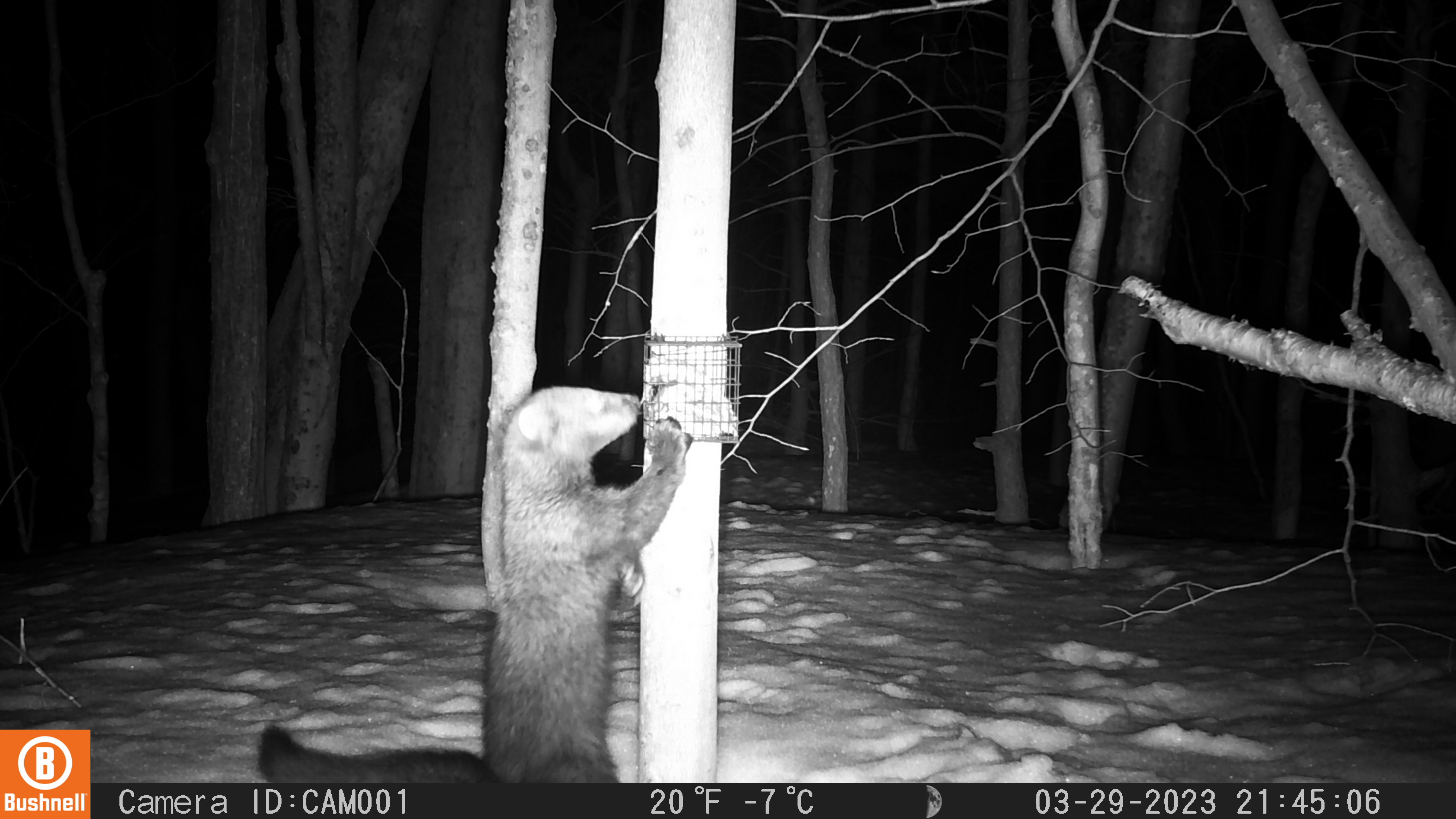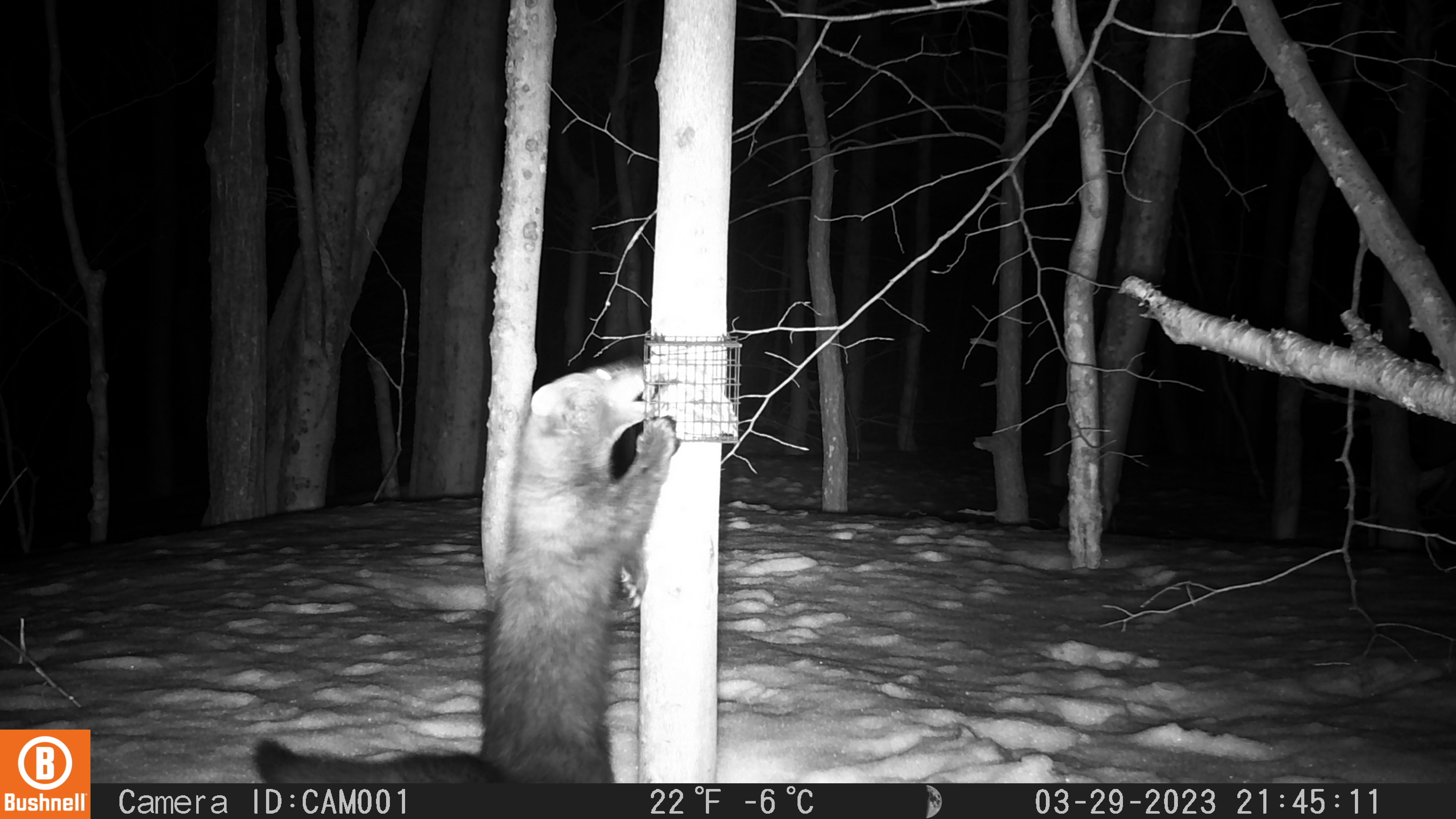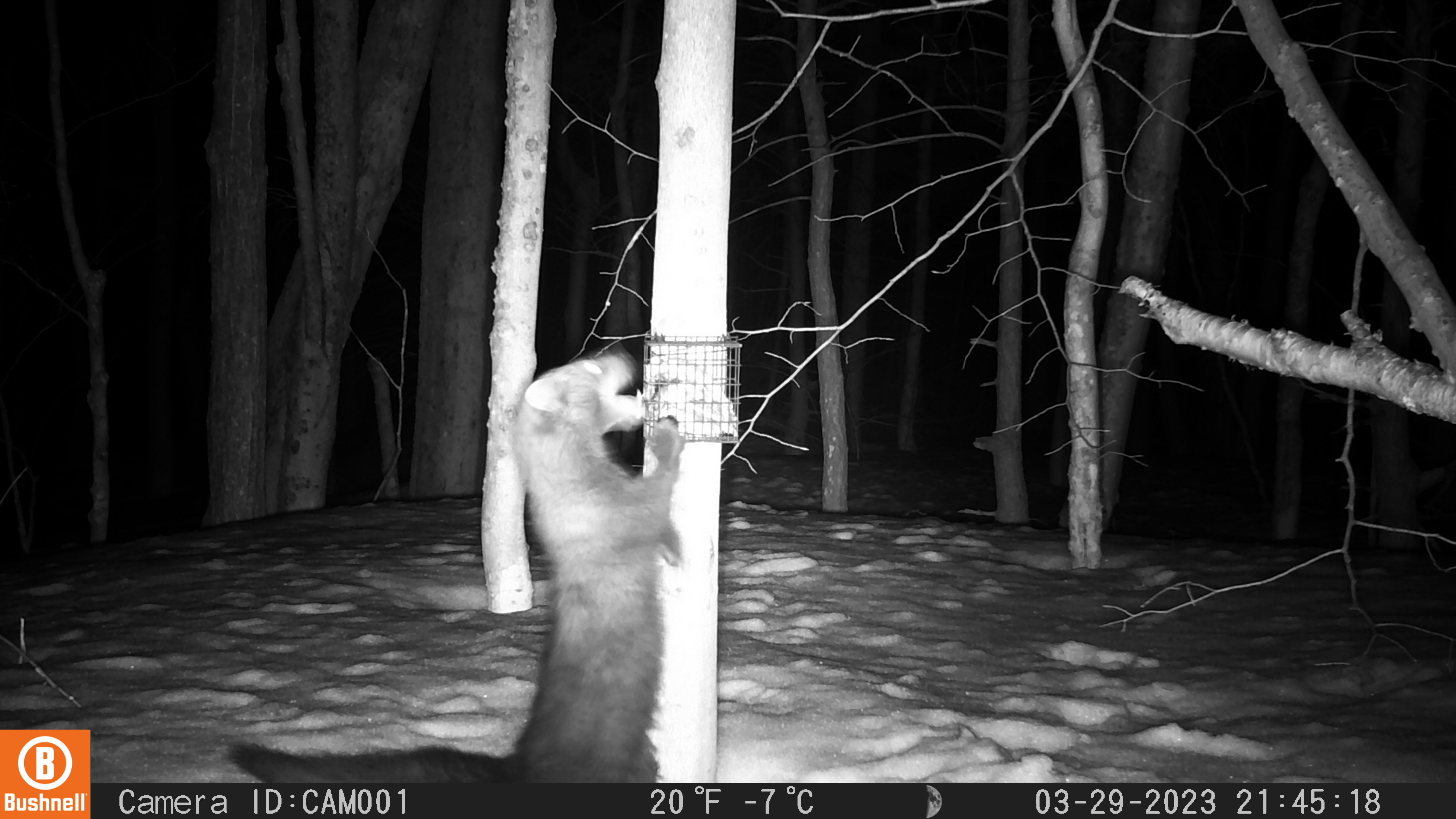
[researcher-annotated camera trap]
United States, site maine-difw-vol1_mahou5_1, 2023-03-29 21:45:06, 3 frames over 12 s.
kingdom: Animalia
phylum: Chordata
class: Mammalia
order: Carnivora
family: Mustelidae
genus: Pekania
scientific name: Pekania pennanti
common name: fisher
Fisher (Pekania pennanti).